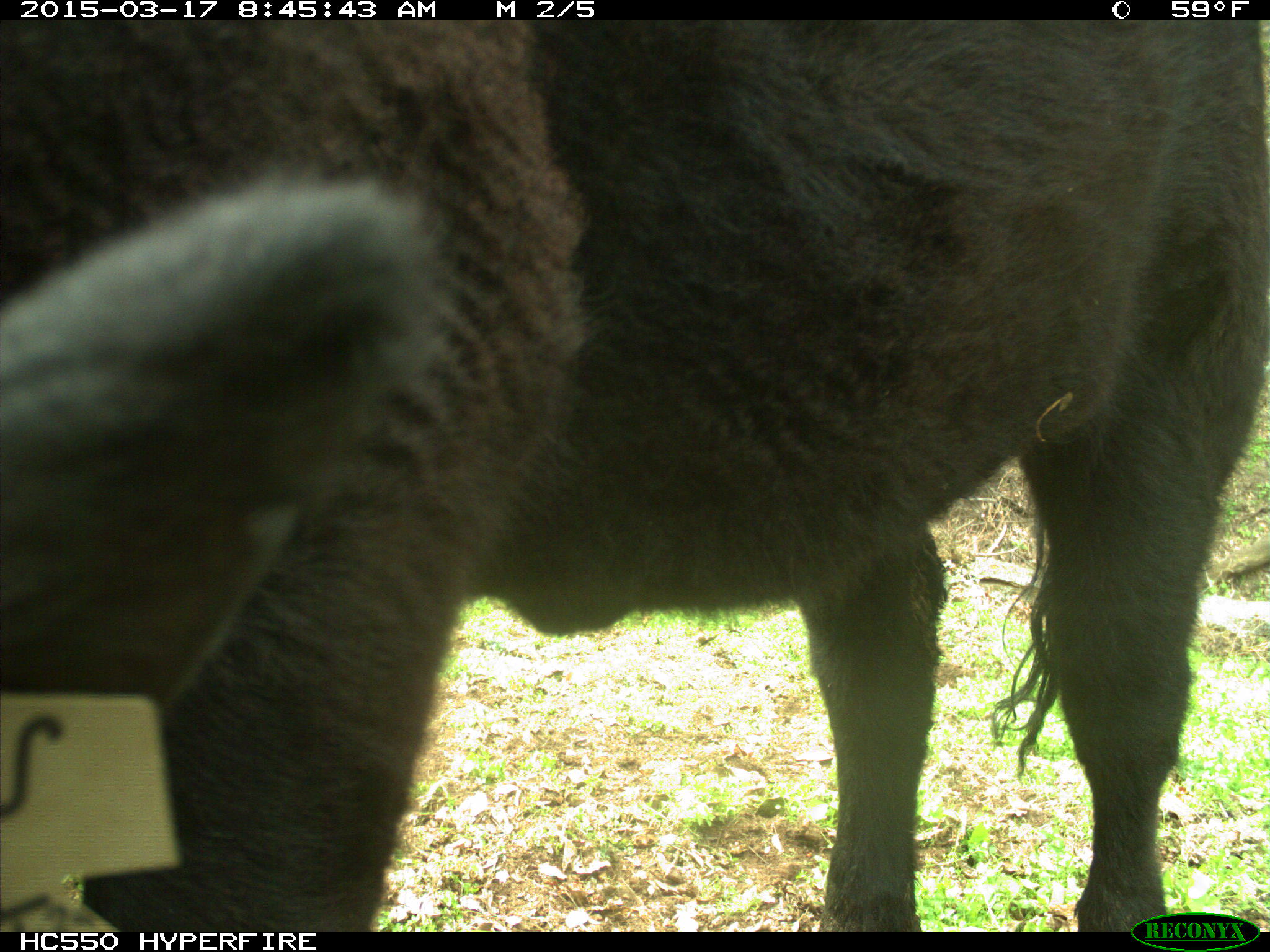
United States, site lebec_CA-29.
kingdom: Animalia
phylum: Chordata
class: Mammalia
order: Artiodactyla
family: Bovidae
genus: Bos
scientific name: Bos taurus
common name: domestic cow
Bos taurus (domestic cow).